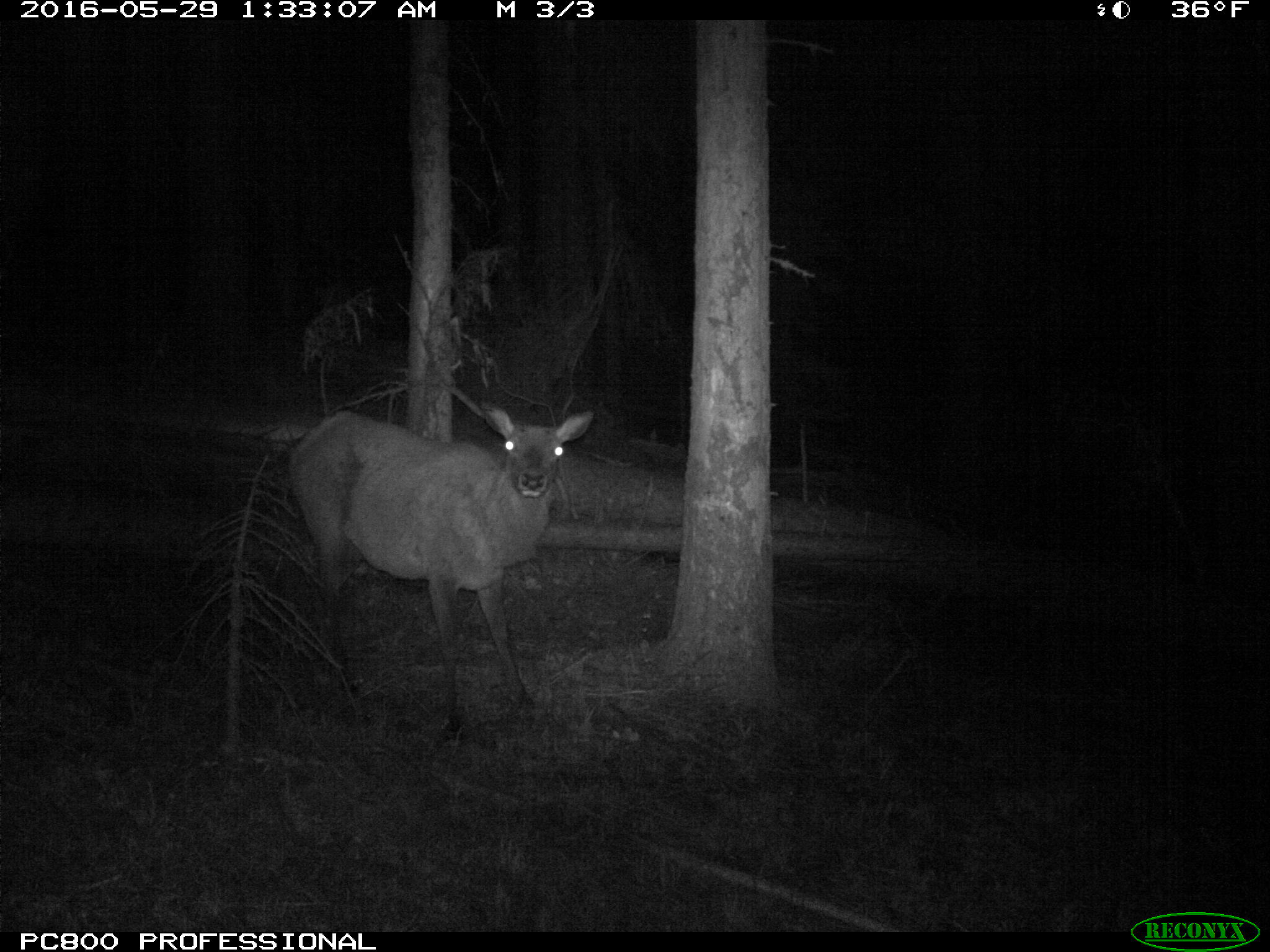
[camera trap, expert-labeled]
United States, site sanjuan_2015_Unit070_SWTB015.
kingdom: Animalia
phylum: Chordata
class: Mammalia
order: Artiodactyla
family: Cervidae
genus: Cervus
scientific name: Cervus elaphus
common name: red deer